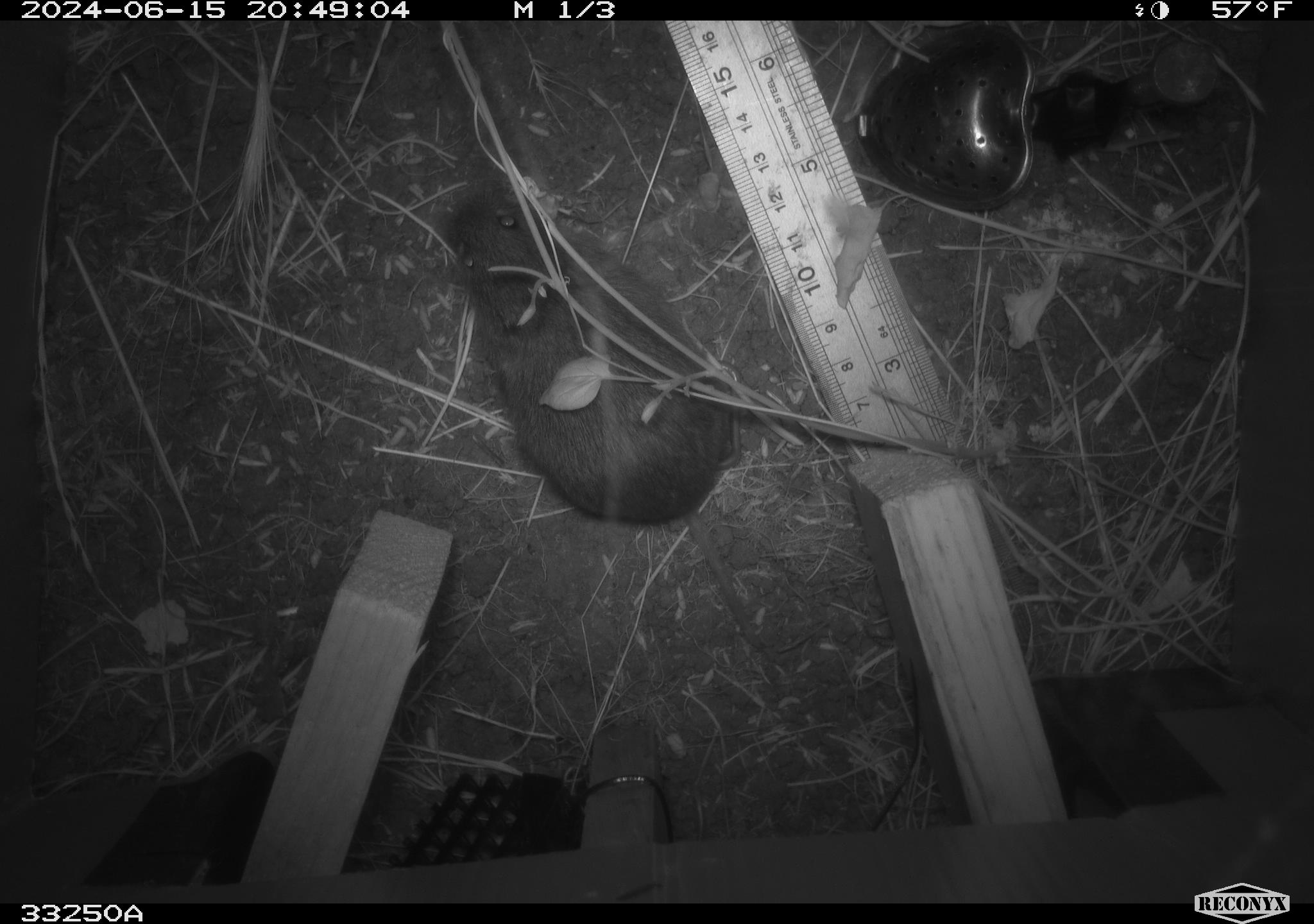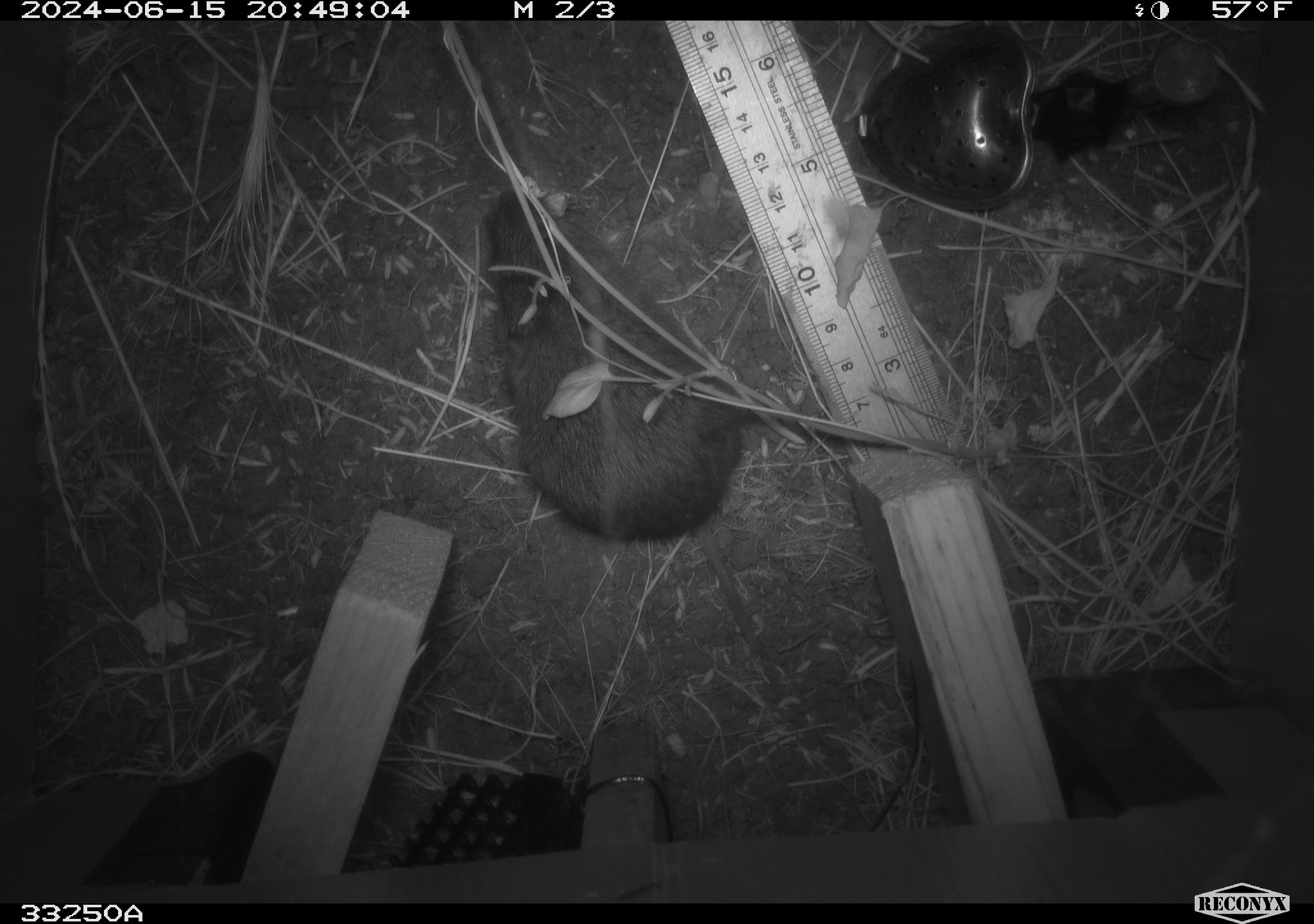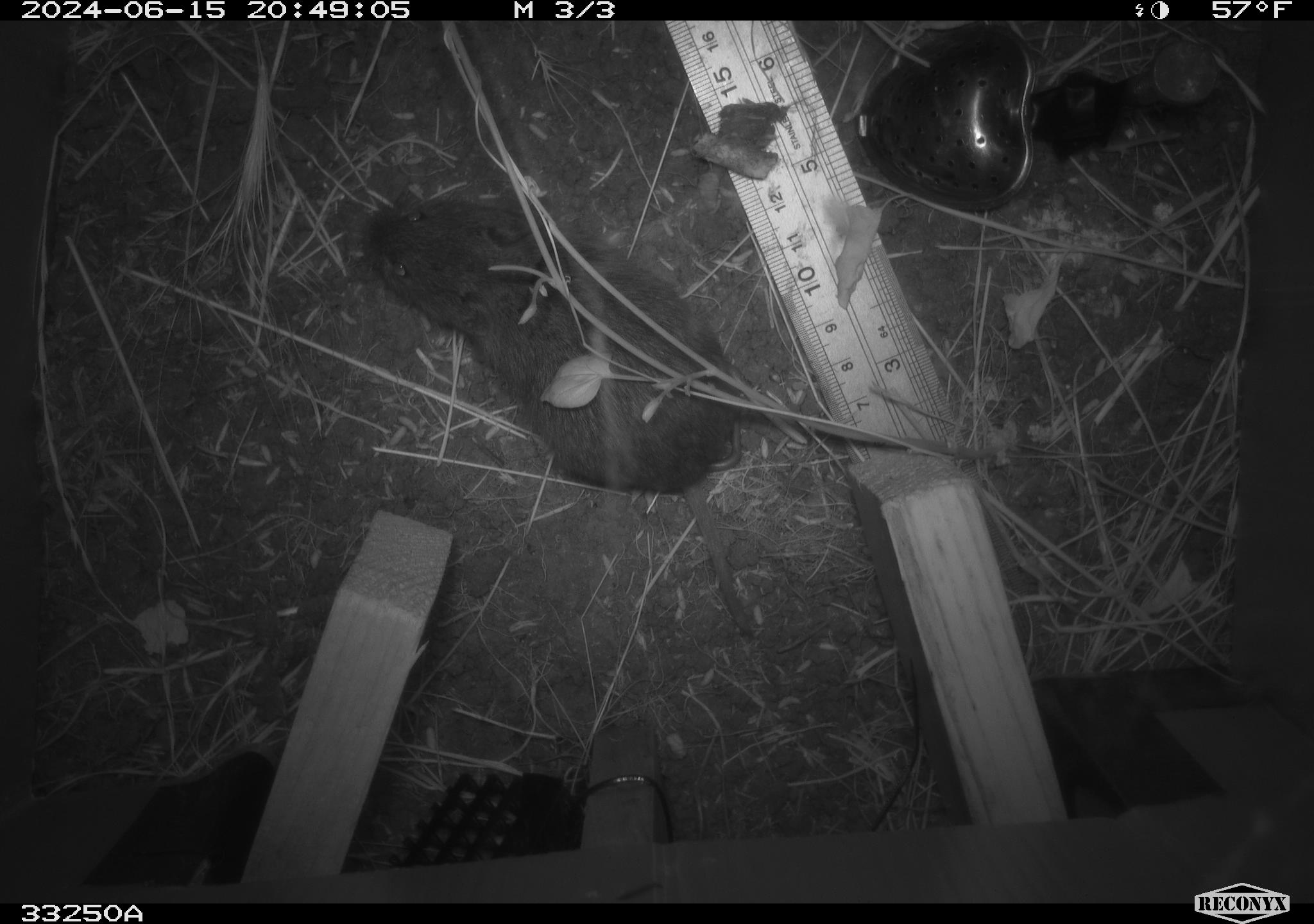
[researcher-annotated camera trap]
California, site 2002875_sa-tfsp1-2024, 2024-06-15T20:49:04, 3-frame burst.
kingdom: Animalia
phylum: Chordata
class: Mammalia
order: Rodentia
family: Cricetidae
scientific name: Arvicolinae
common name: voles, lemmings, and muskrats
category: arvicolinae subfamily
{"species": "arvicolinae subfamily (voles, lemmings, and muskrats) (Arvicolinae)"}